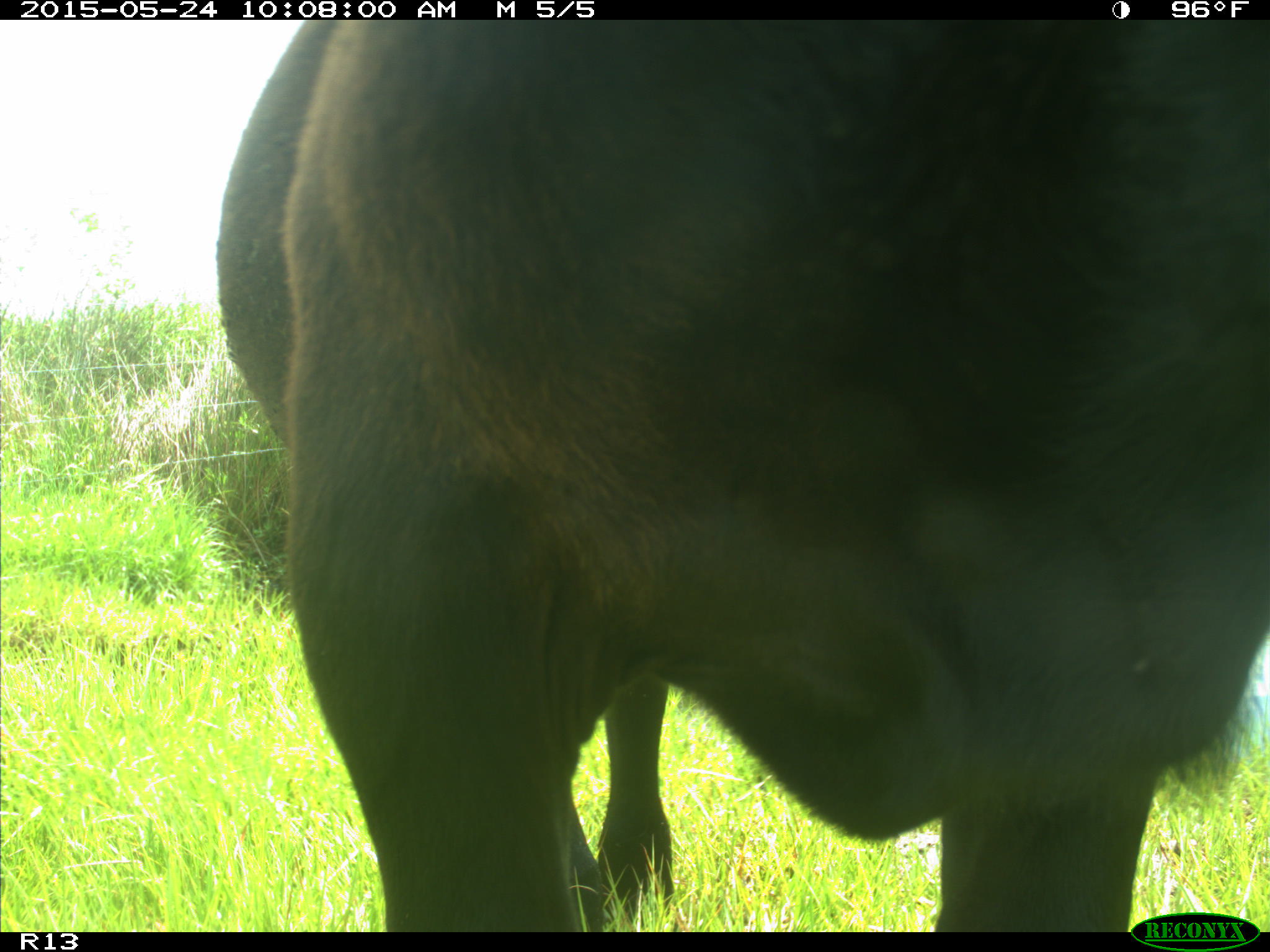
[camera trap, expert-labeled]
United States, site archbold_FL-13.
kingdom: Animalia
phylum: Chordata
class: Mammalia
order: Artiodactyla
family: Bovidae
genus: Bos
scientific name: Bos taurus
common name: domestic cow